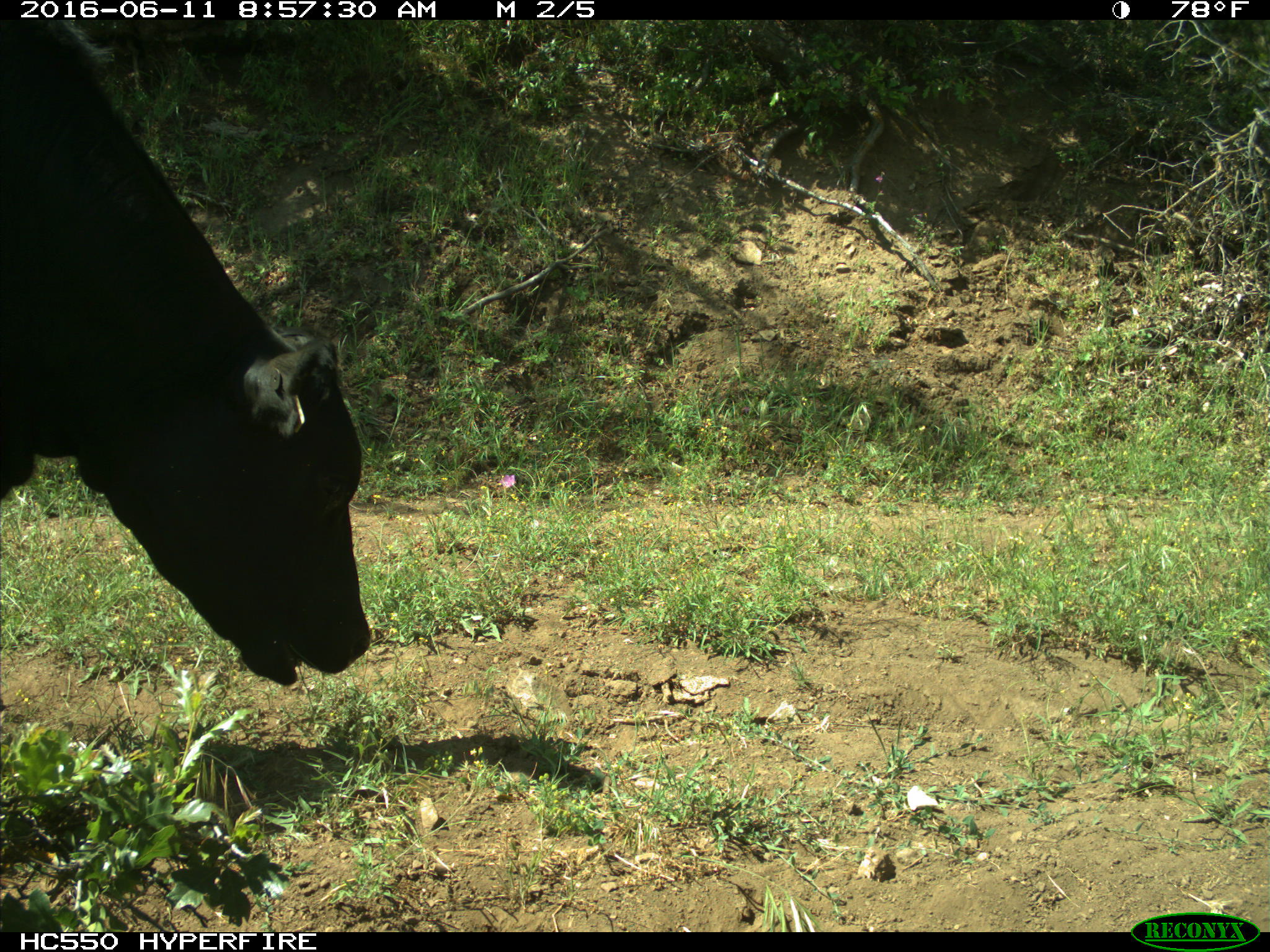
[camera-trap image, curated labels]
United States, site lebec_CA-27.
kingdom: Animalia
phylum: Chordata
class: Mammalia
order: Artiodactyla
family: Bovidae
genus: Bos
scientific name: Bos taurus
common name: domestic cow